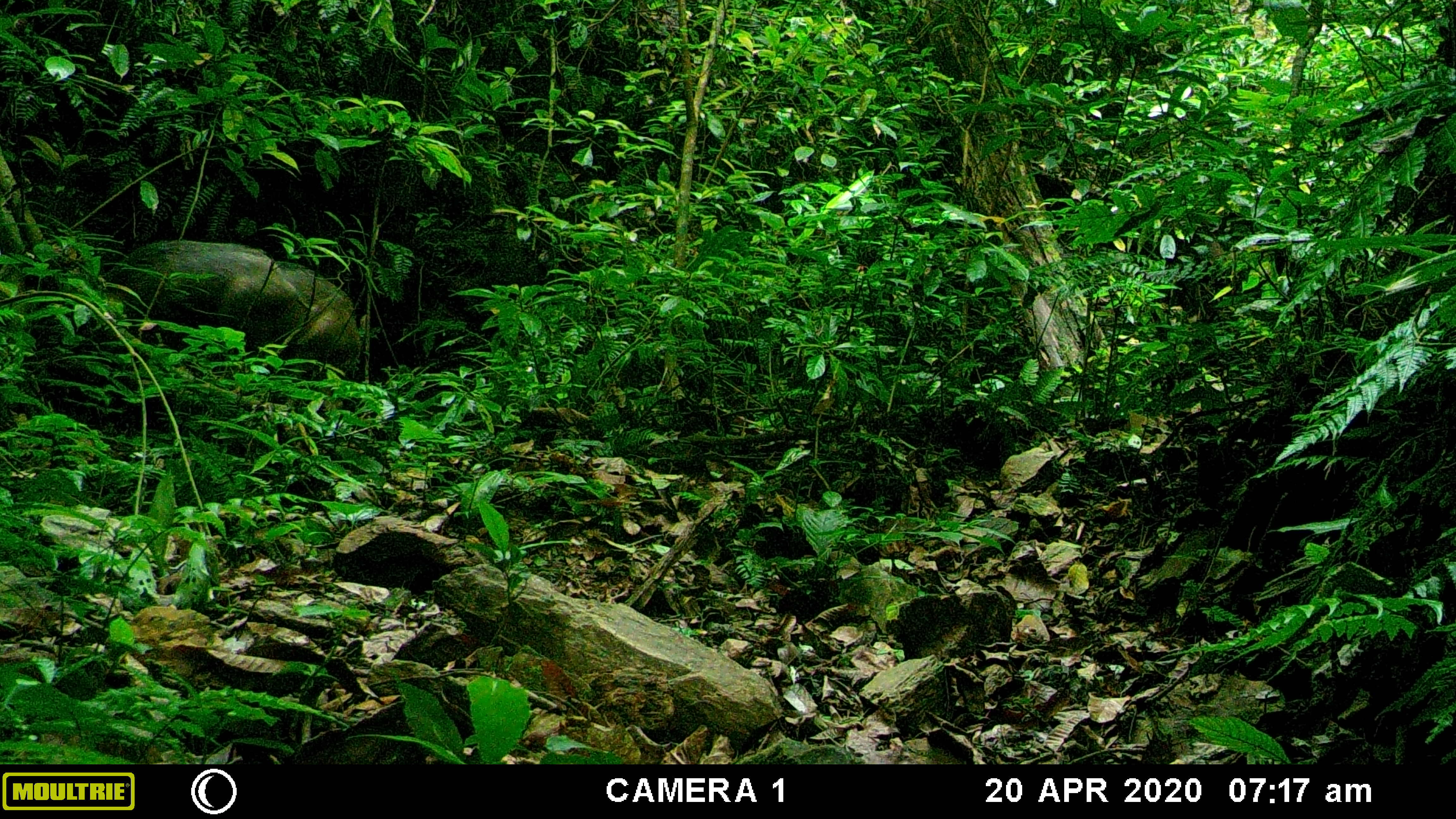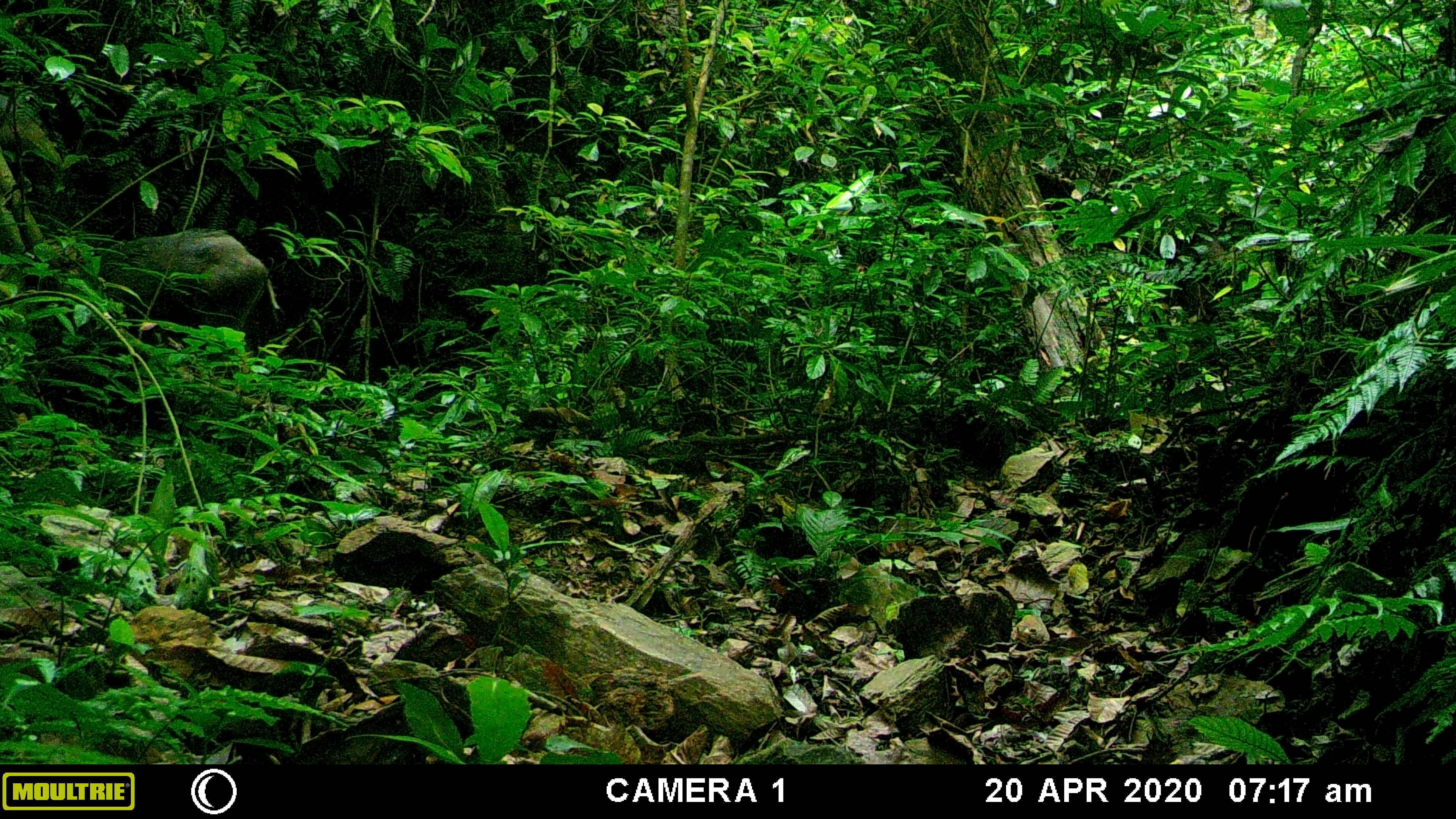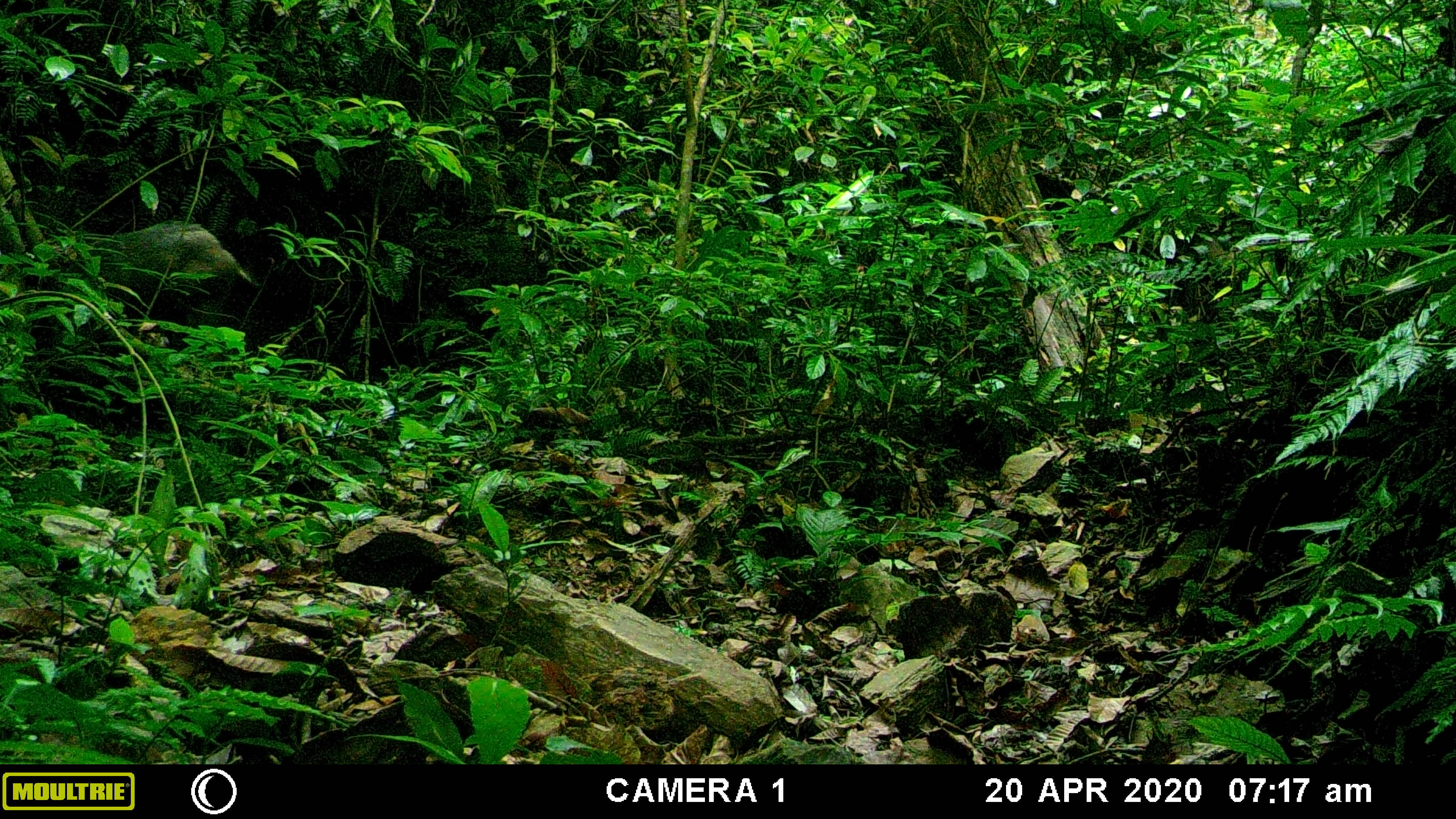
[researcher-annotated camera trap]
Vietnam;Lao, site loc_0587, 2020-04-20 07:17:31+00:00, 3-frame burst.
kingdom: Animalia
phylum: Chordata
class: Mammalia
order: Artiodactyla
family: Suidae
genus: Sus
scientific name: Sus scrofa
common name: eurasian wild pig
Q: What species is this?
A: Eurasian wild pig (Sus scrofa).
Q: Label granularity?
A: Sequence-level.